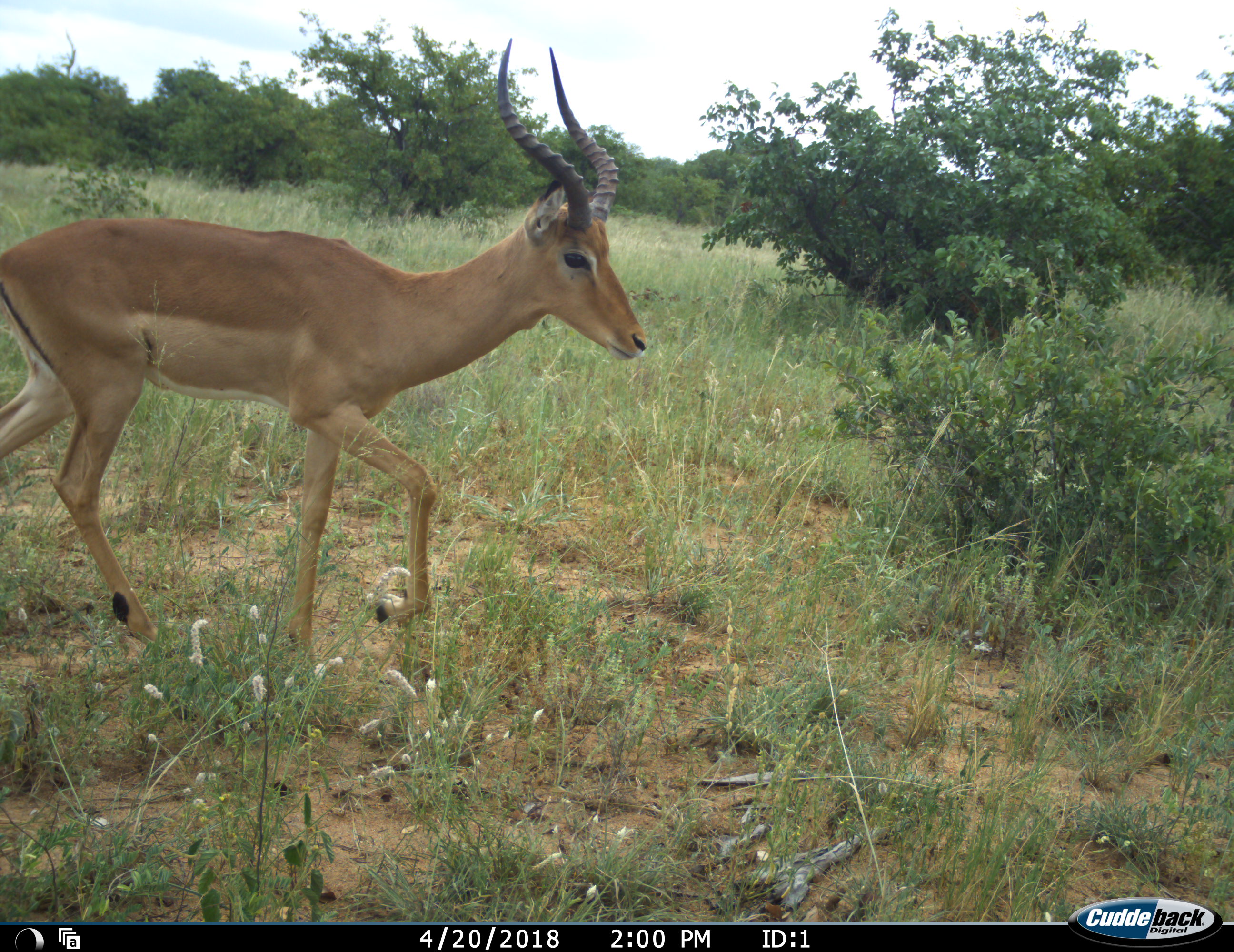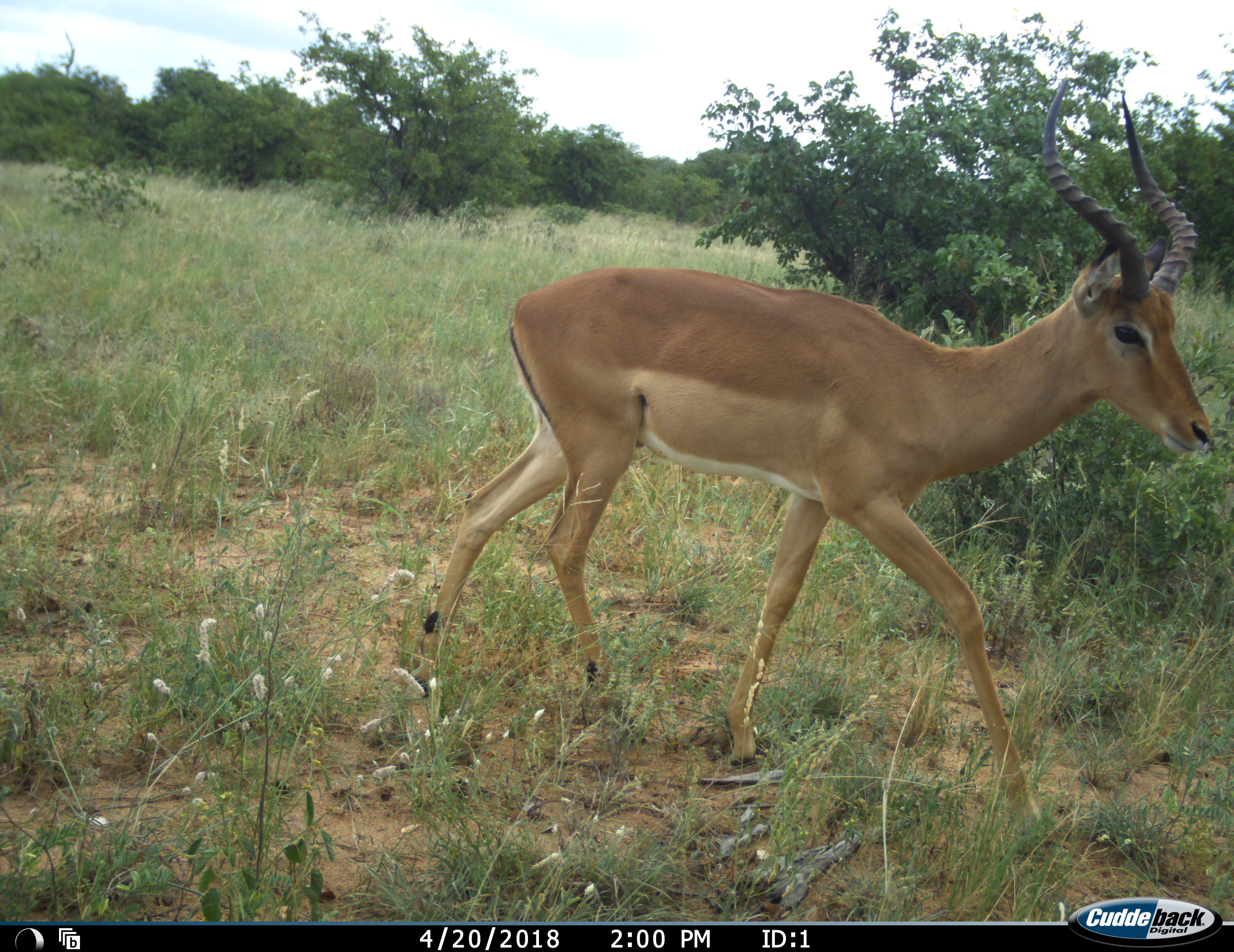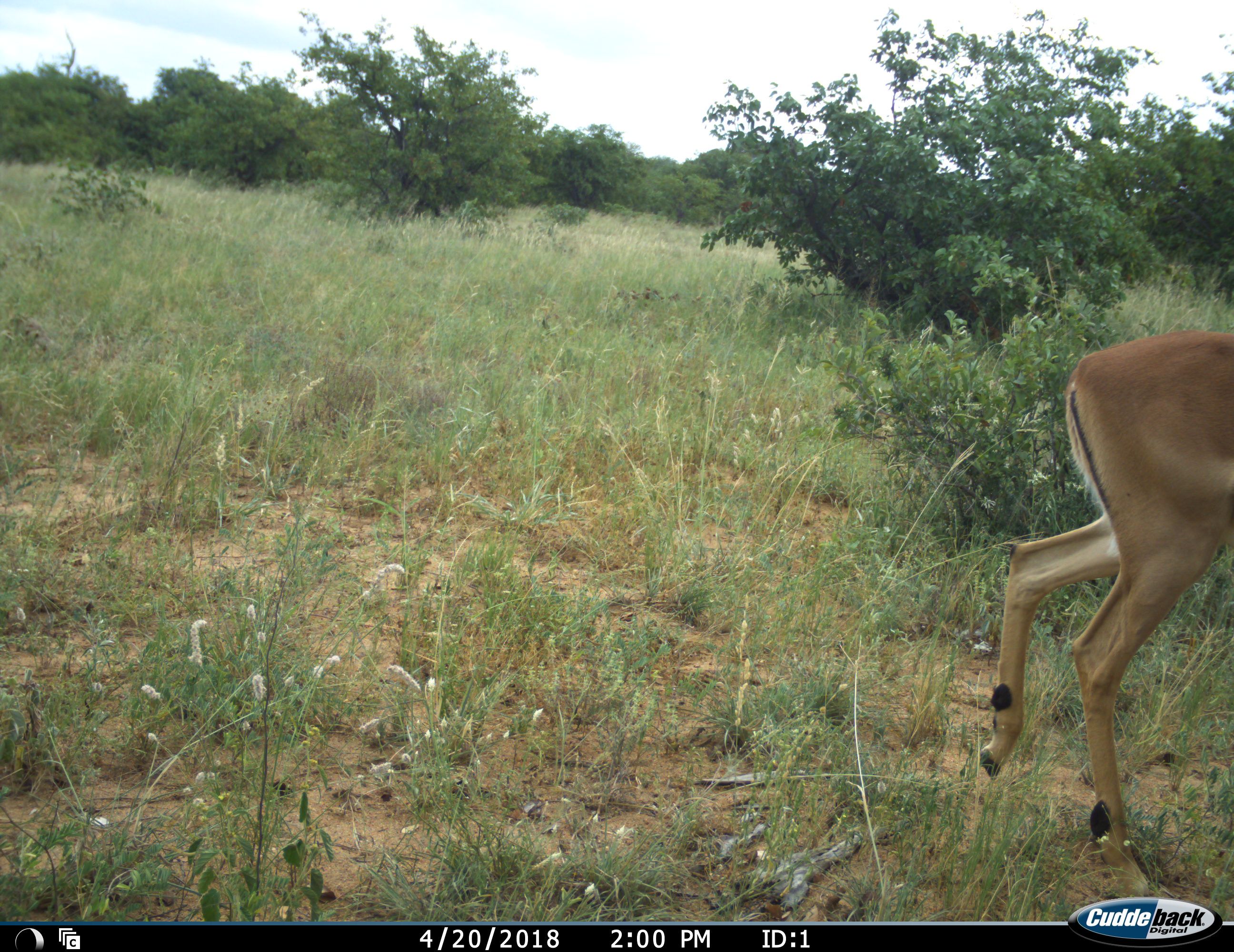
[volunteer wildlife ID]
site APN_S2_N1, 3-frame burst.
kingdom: Animalia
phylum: Chordata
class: Mammalia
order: Artiodactyla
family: Bovidae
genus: Aepyceros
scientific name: Aepyceros melampus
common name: impala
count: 1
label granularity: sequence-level